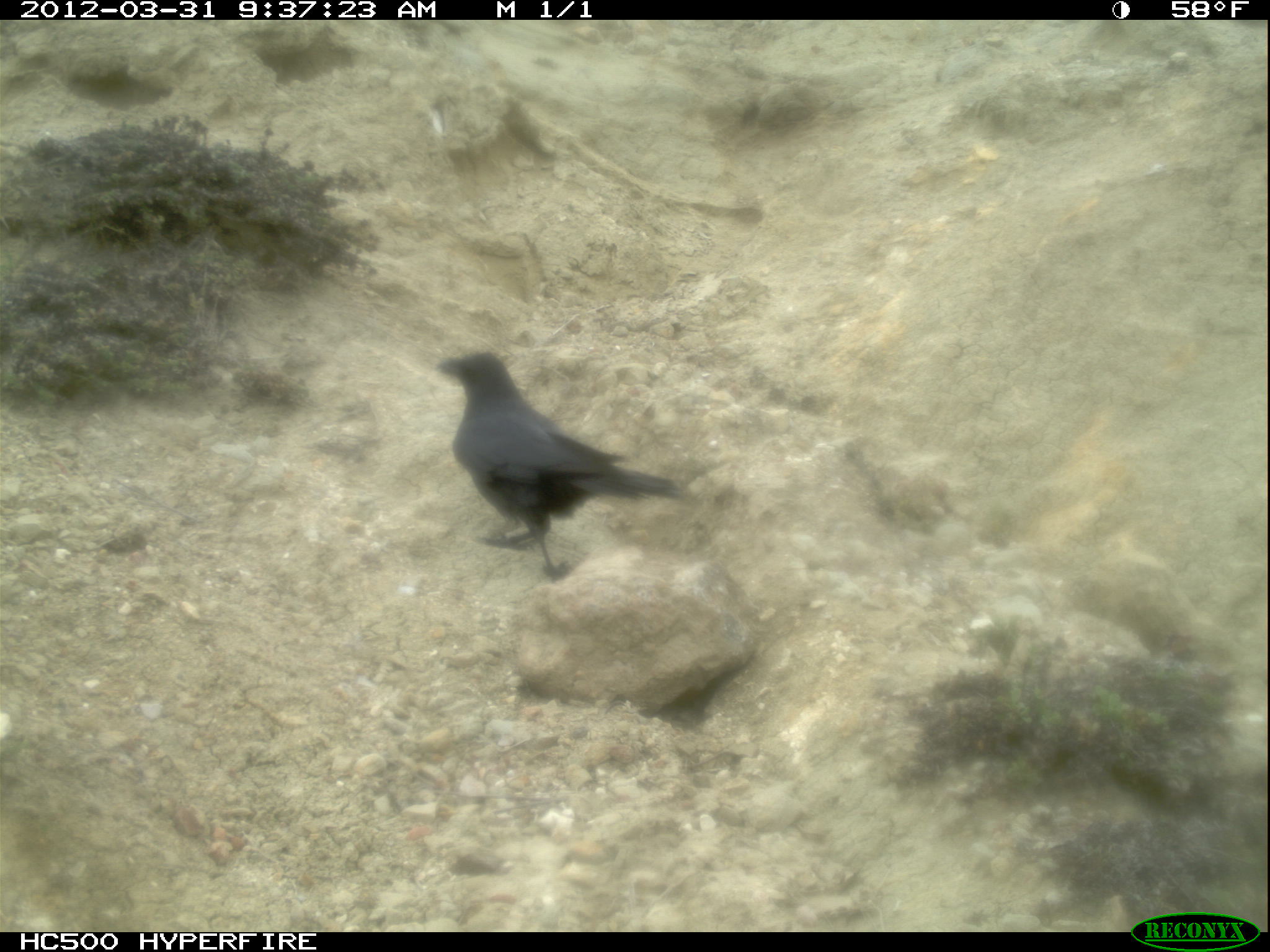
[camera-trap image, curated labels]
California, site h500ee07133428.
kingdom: Animalia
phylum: Chordata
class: Aves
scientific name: Aves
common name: bird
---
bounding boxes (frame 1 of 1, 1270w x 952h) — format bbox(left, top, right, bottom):
bird: bbox(433, 351, 682, 583)